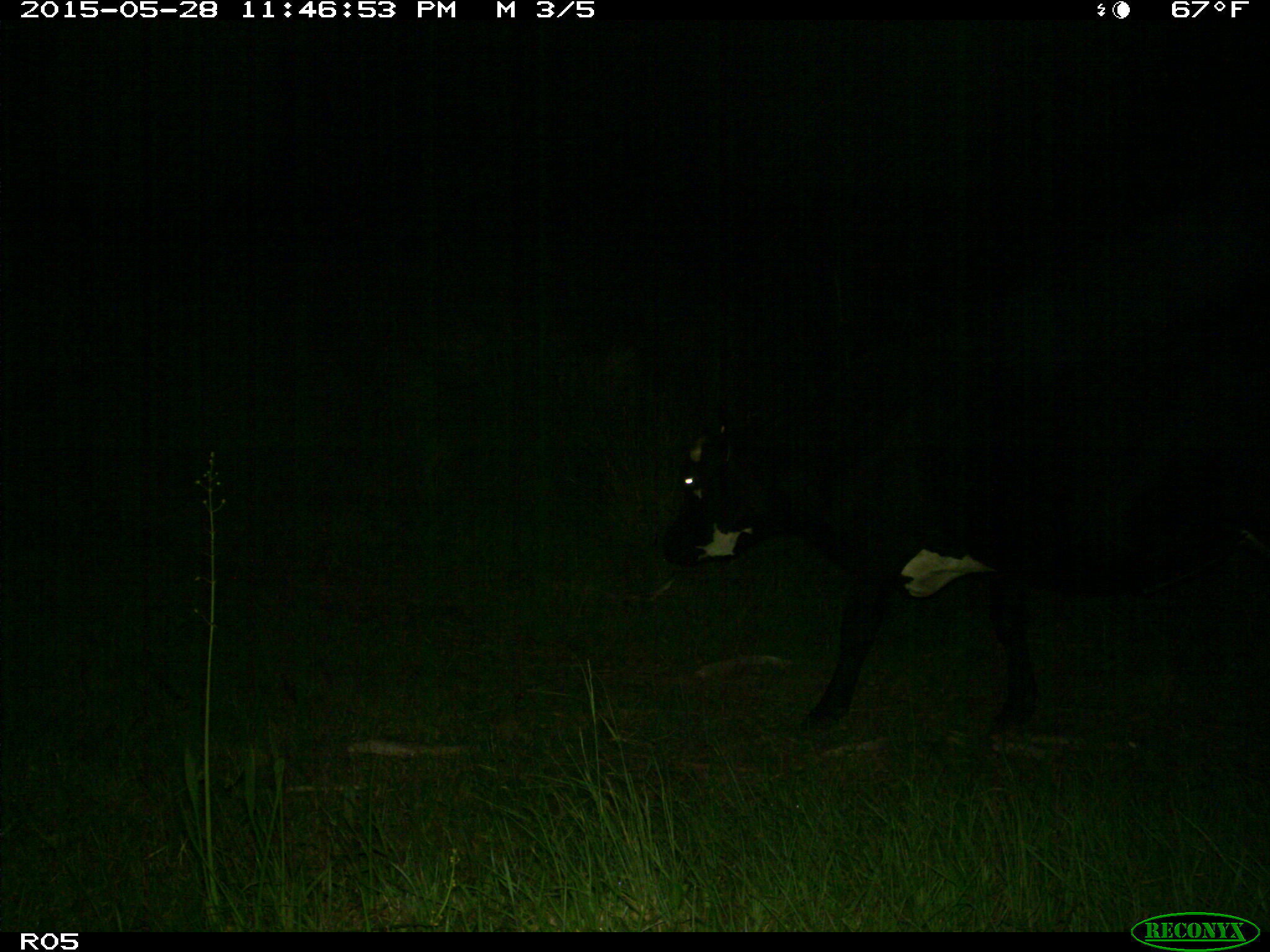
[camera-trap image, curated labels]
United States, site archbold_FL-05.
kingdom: Animalia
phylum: Chordata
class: Mammalia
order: Artiodactyla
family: Bovidae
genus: Bos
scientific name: Bos taurus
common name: domestic cow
Bos taurus (domestic cow).